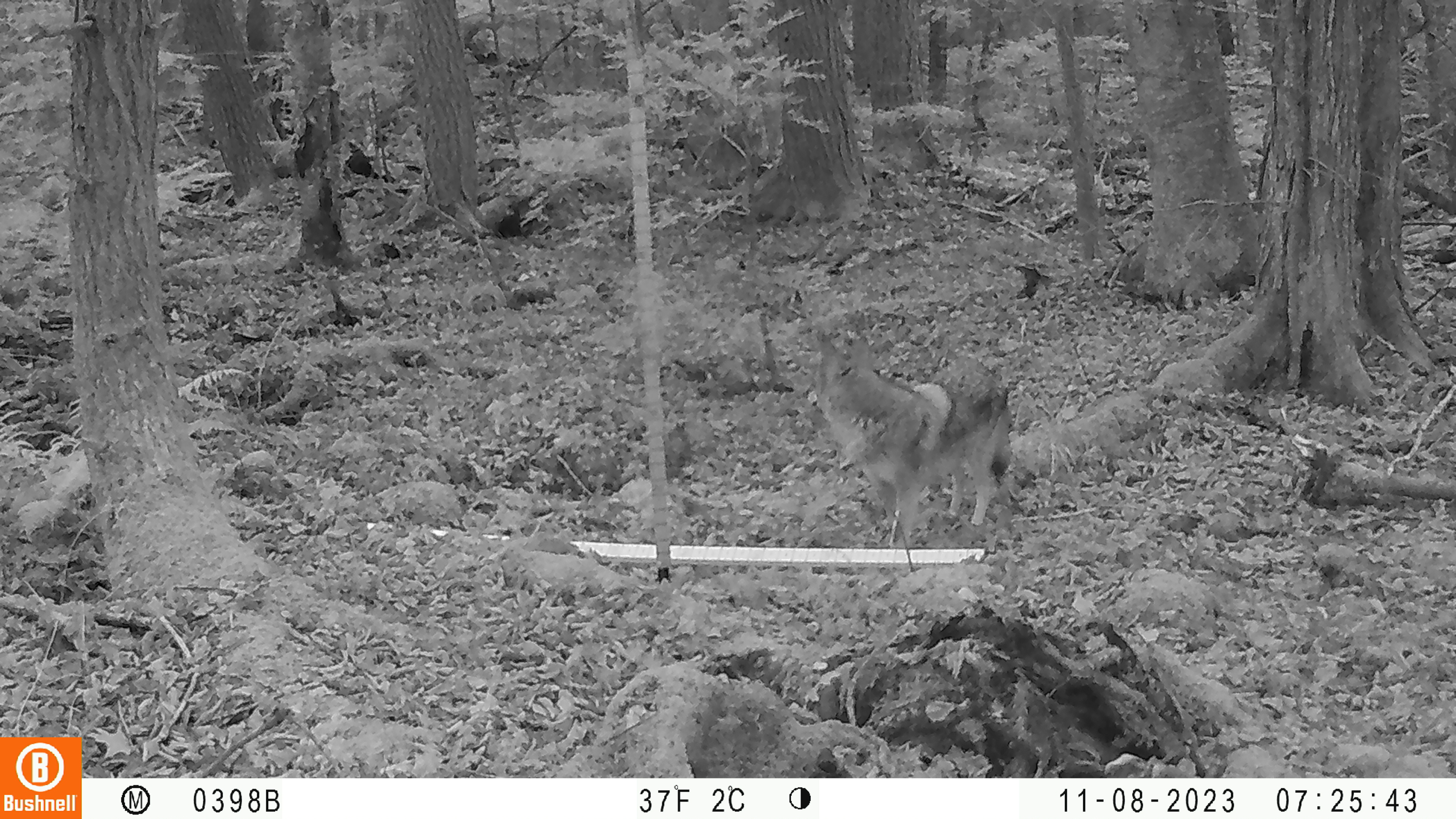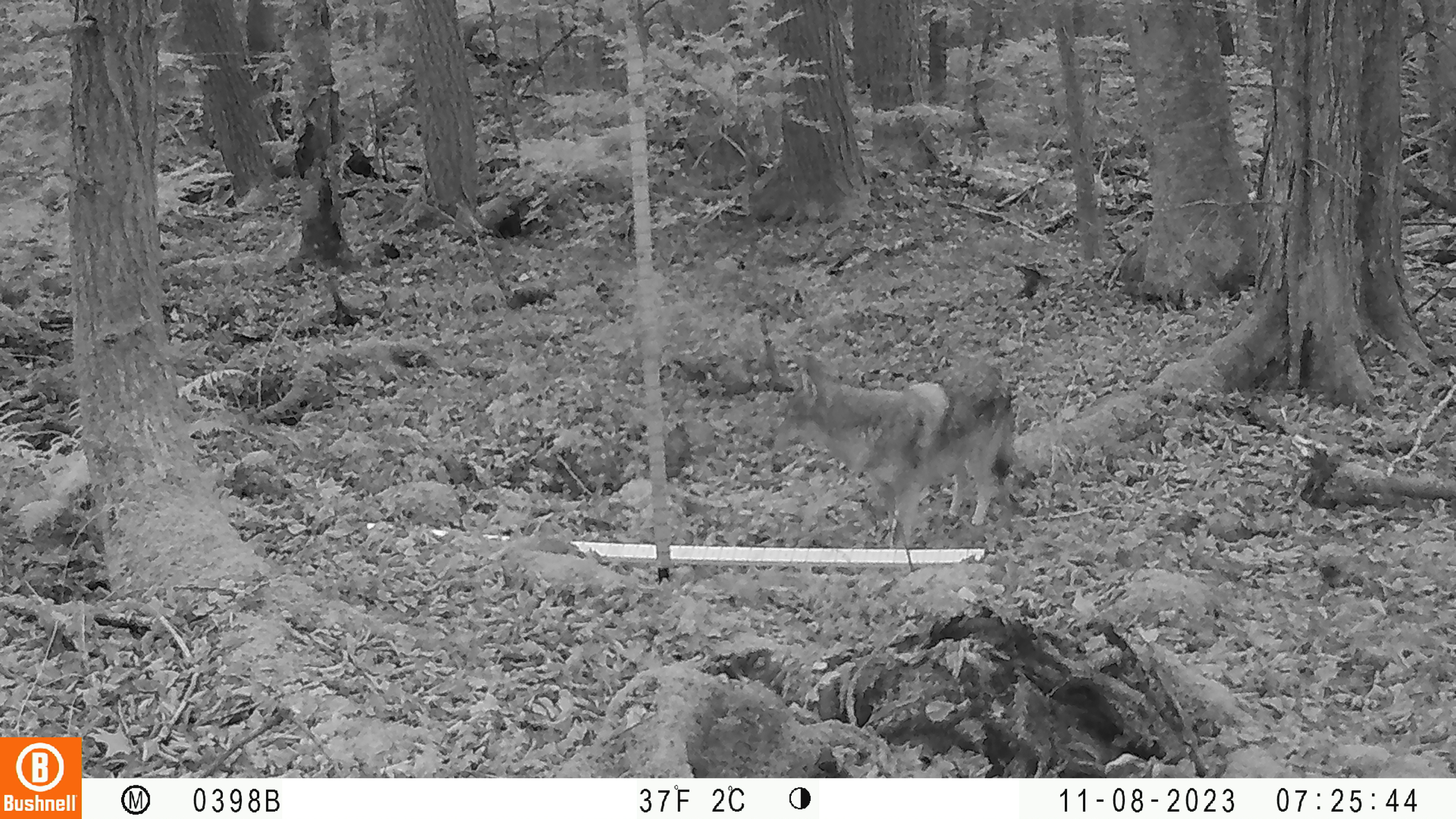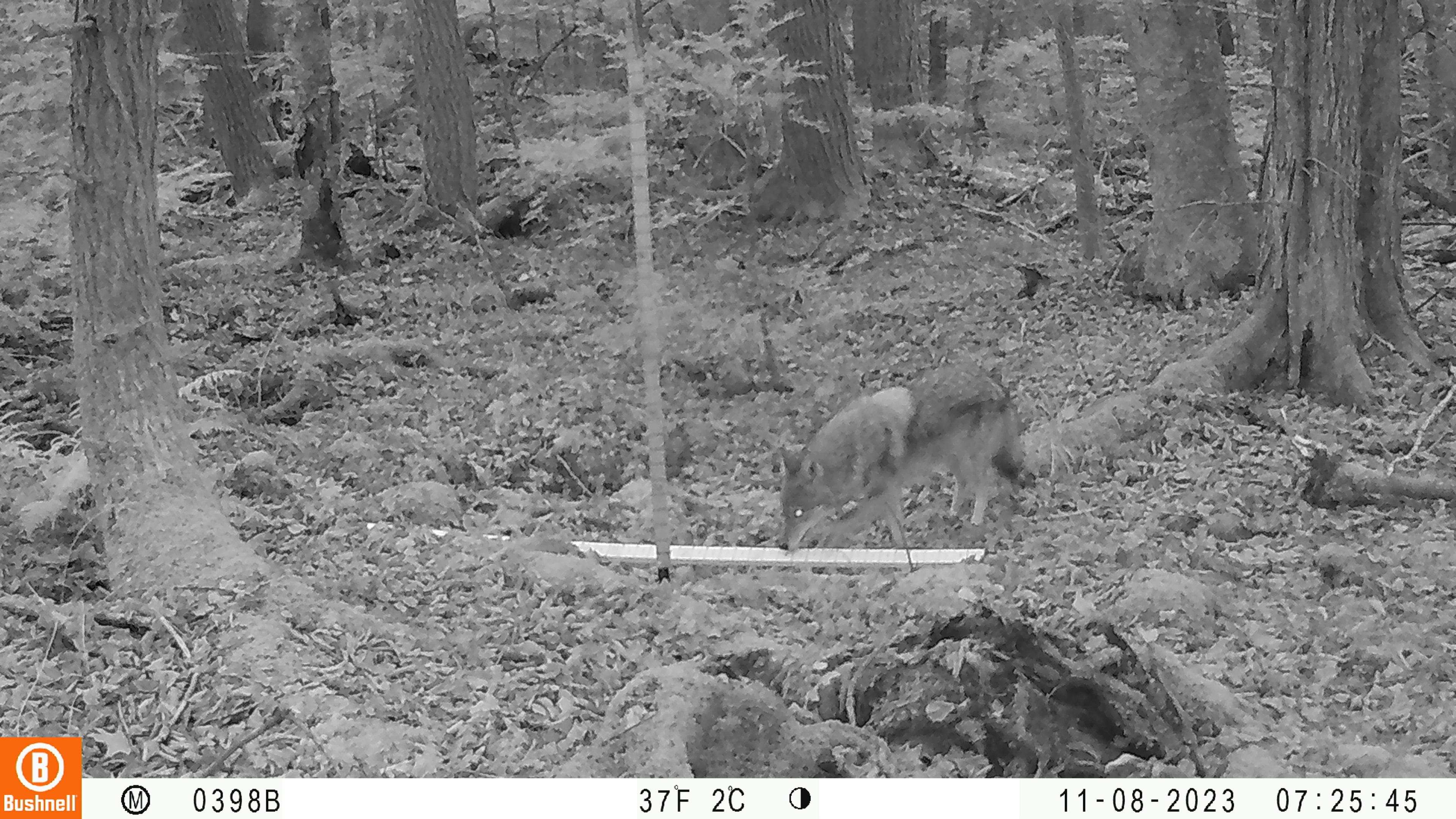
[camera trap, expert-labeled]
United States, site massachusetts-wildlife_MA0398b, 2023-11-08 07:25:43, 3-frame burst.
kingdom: Animalia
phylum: Chordata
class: Mammalia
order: Carnivora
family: Canidae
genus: Canis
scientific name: Canis latrans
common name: coyote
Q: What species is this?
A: Coyote (Canis latrans).